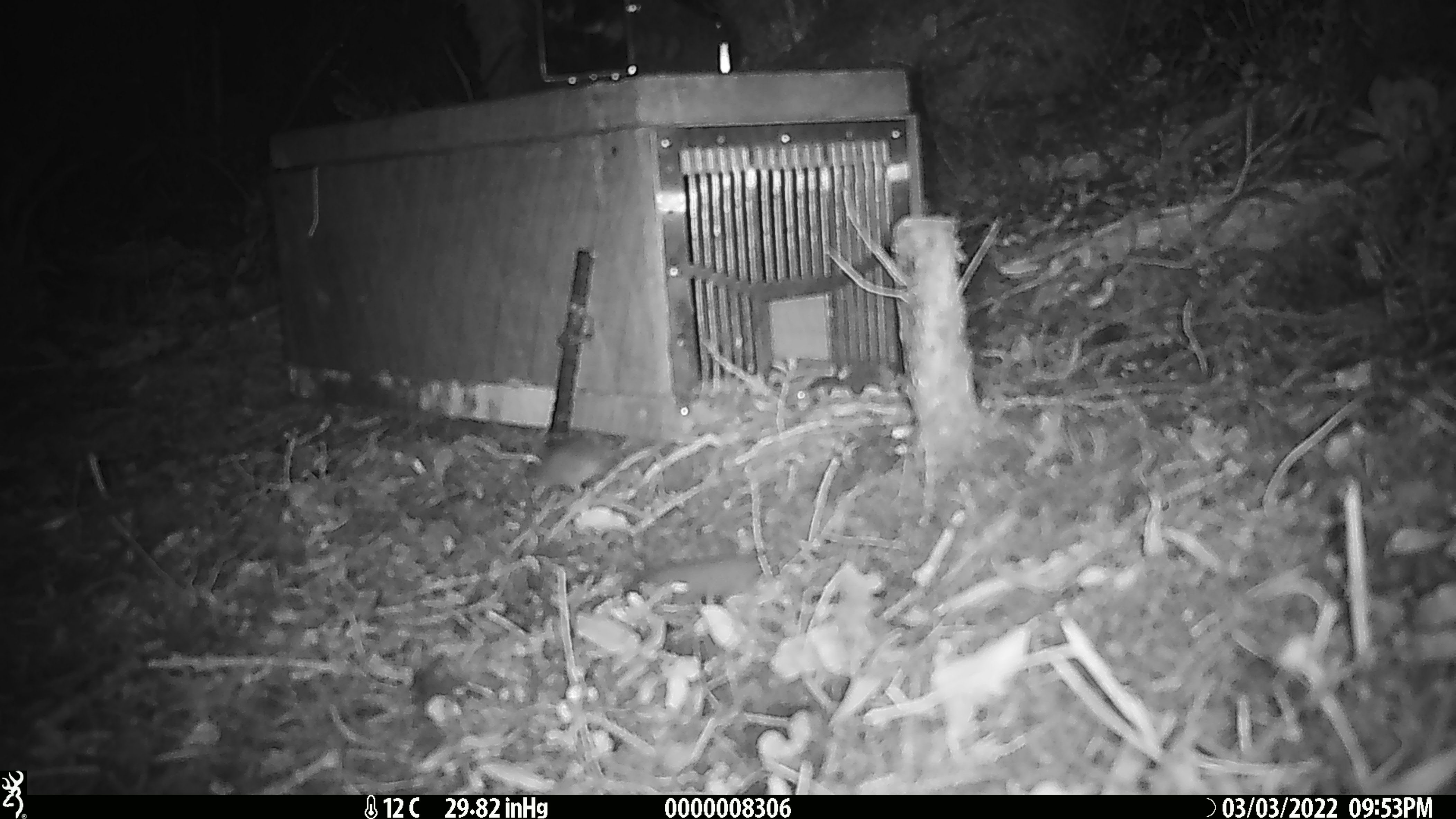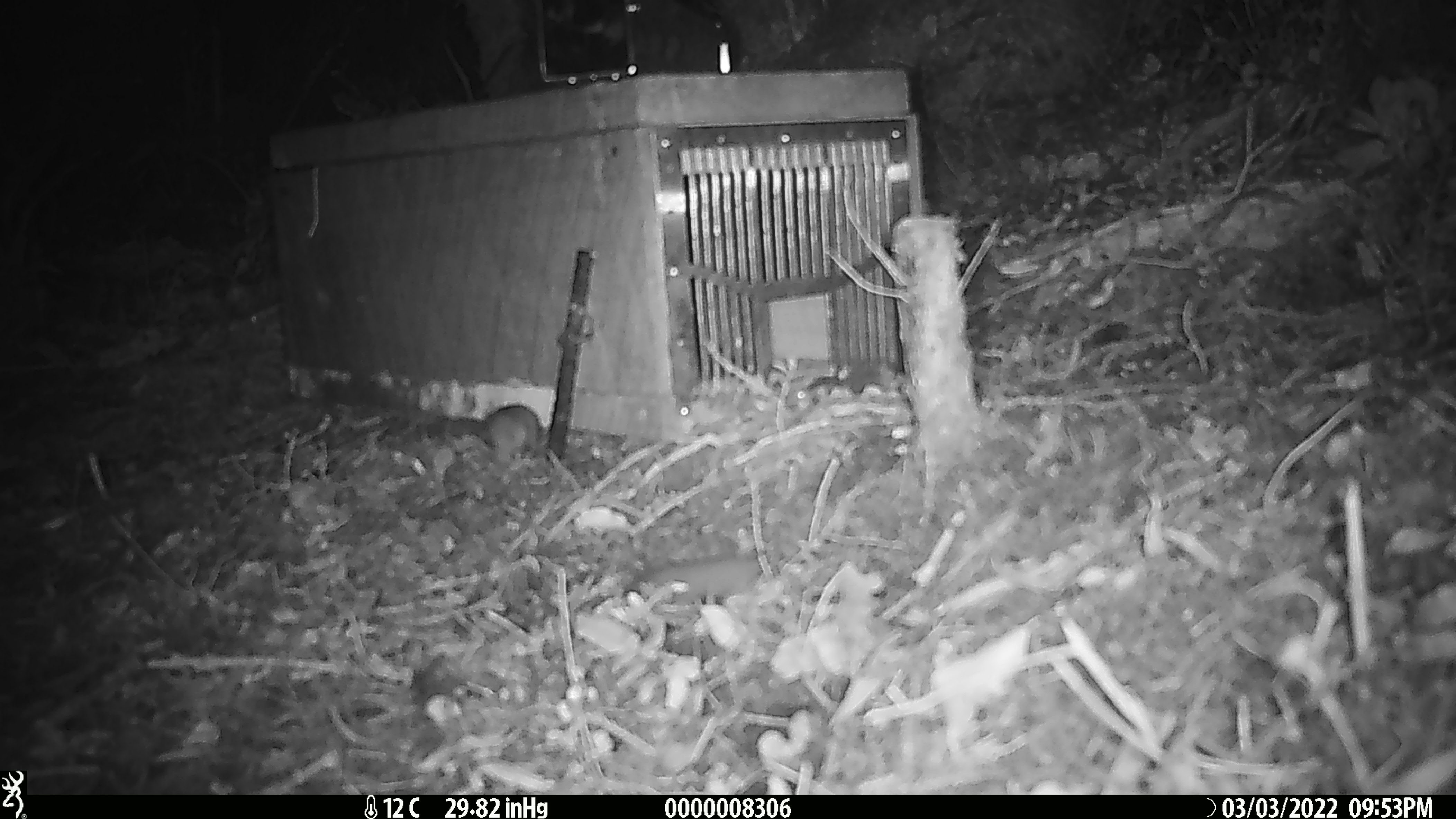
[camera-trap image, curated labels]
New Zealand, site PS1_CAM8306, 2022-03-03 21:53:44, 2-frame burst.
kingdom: Animalia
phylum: Chordata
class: Mammalia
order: Rodentia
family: Muridae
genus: Mus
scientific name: Mus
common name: mouse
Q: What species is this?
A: Mouse (Mus).